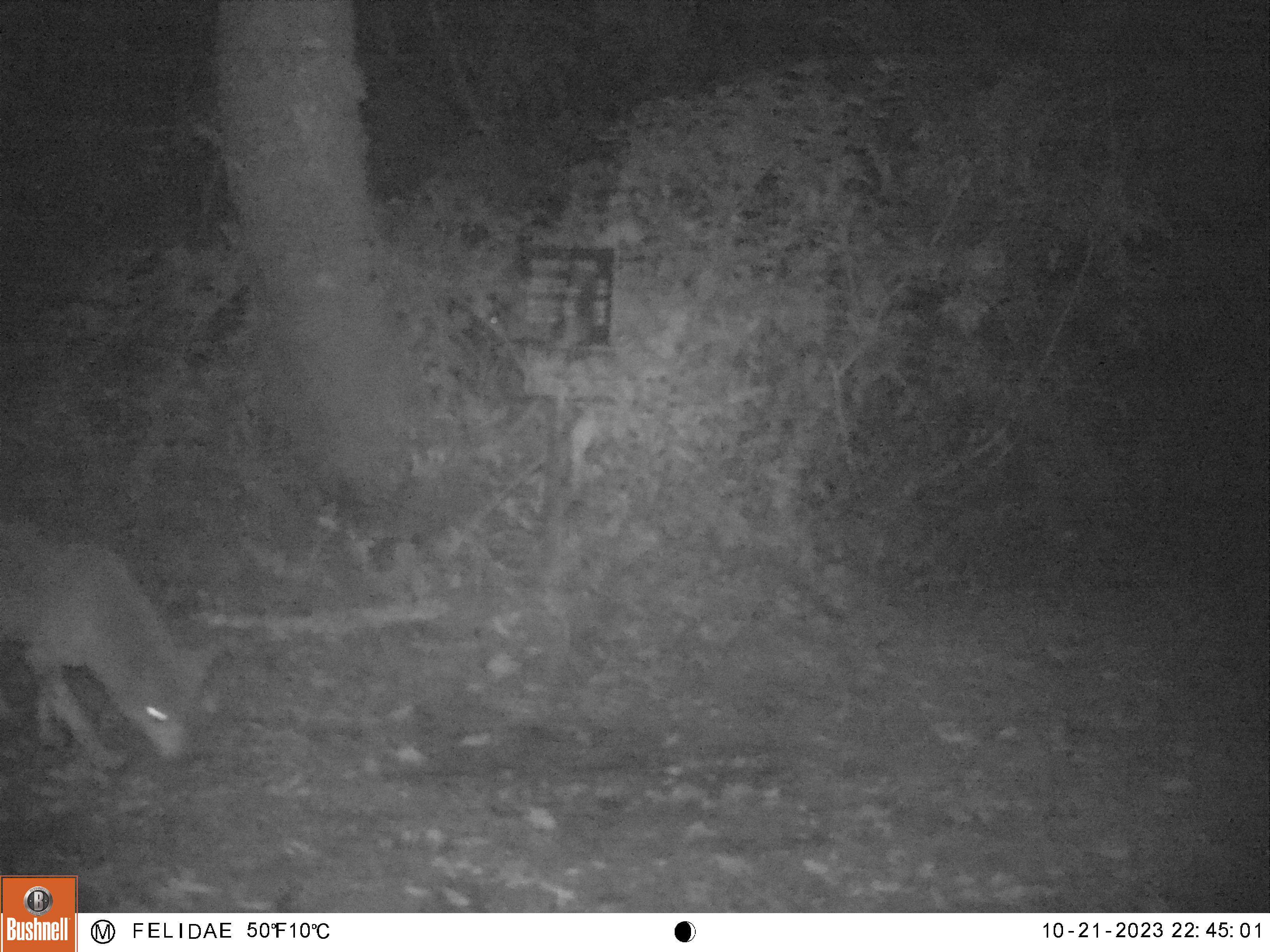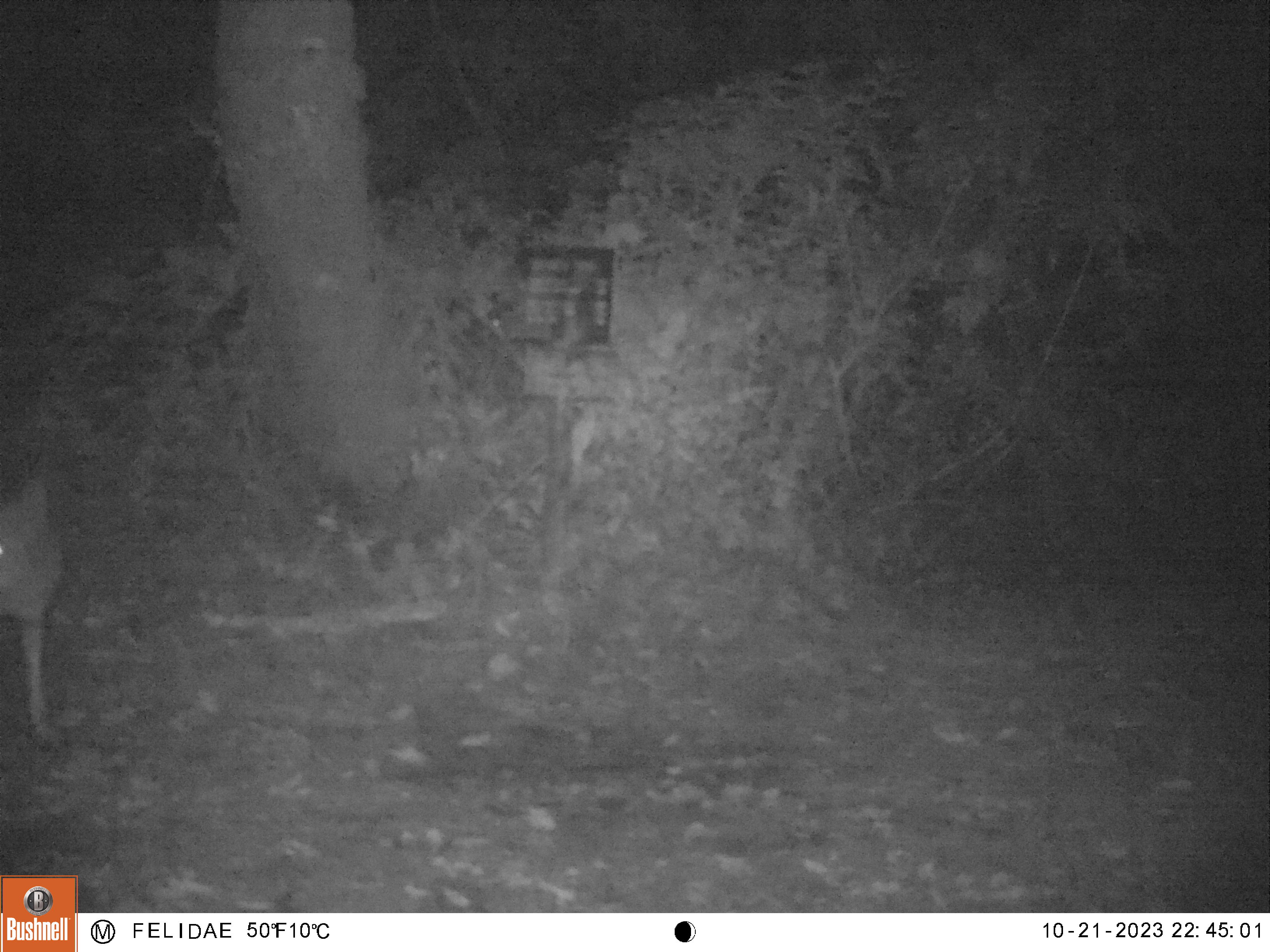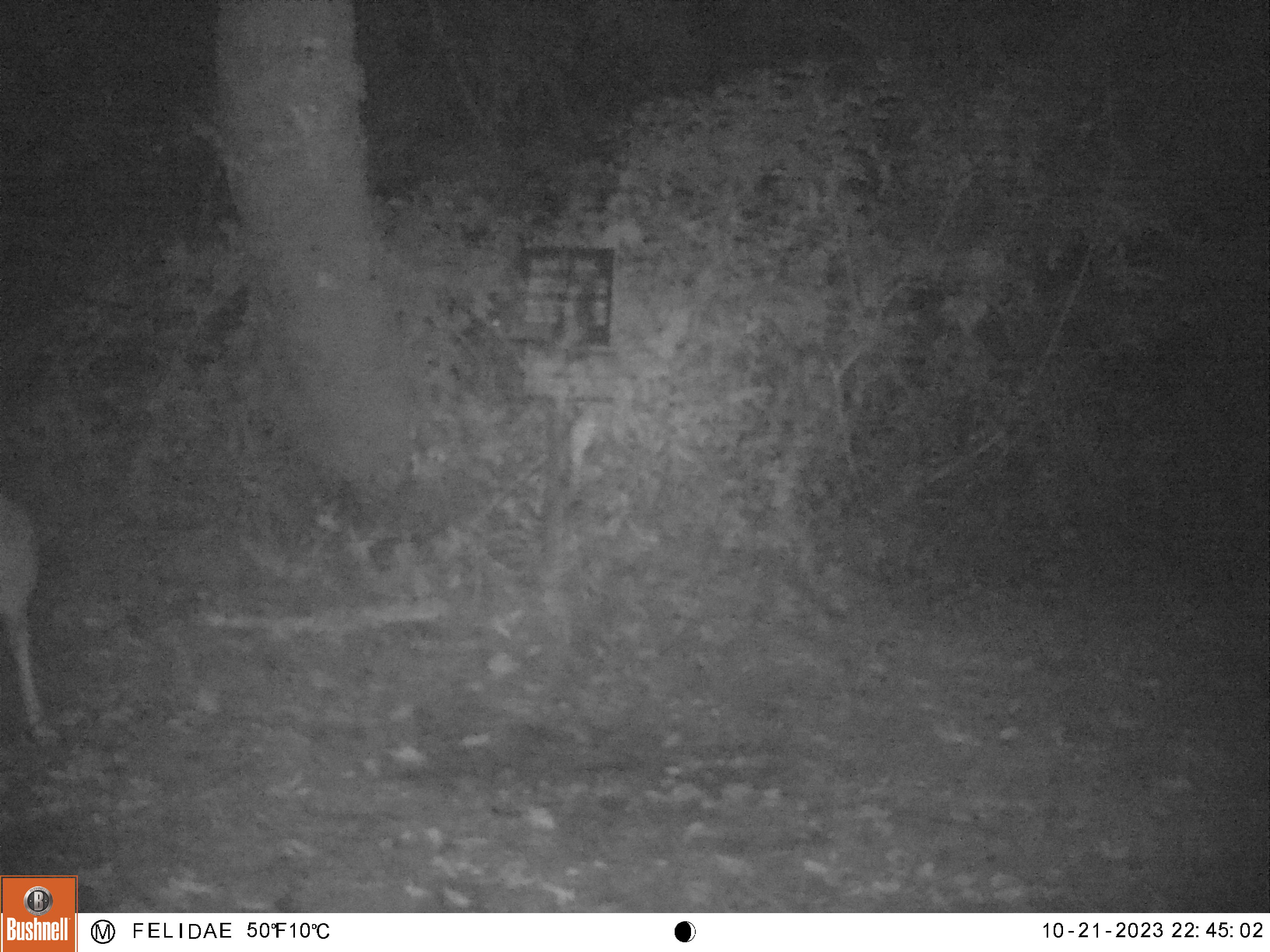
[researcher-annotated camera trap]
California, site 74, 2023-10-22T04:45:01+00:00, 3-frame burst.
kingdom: Animalia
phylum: Chordata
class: Mammalia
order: Carnivora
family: Canidae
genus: Canis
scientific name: Canis latrans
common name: coyote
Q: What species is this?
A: Coyote (Canis latrans).